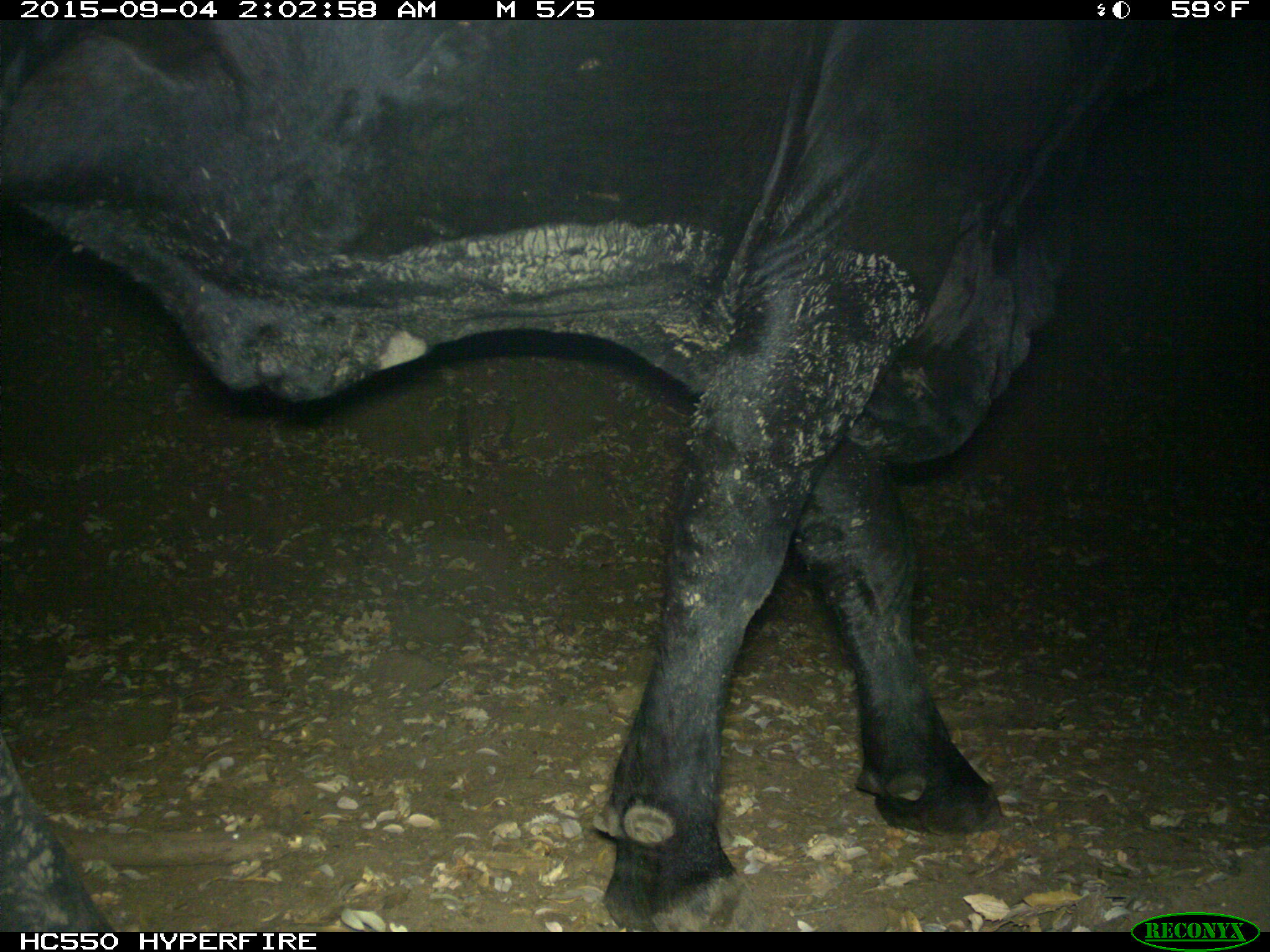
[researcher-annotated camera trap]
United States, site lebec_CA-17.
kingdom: Animalia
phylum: Chordata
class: Mammalia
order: Artiodactyla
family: Bovidae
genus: Bos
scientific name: Bos taurus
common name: domestic cow